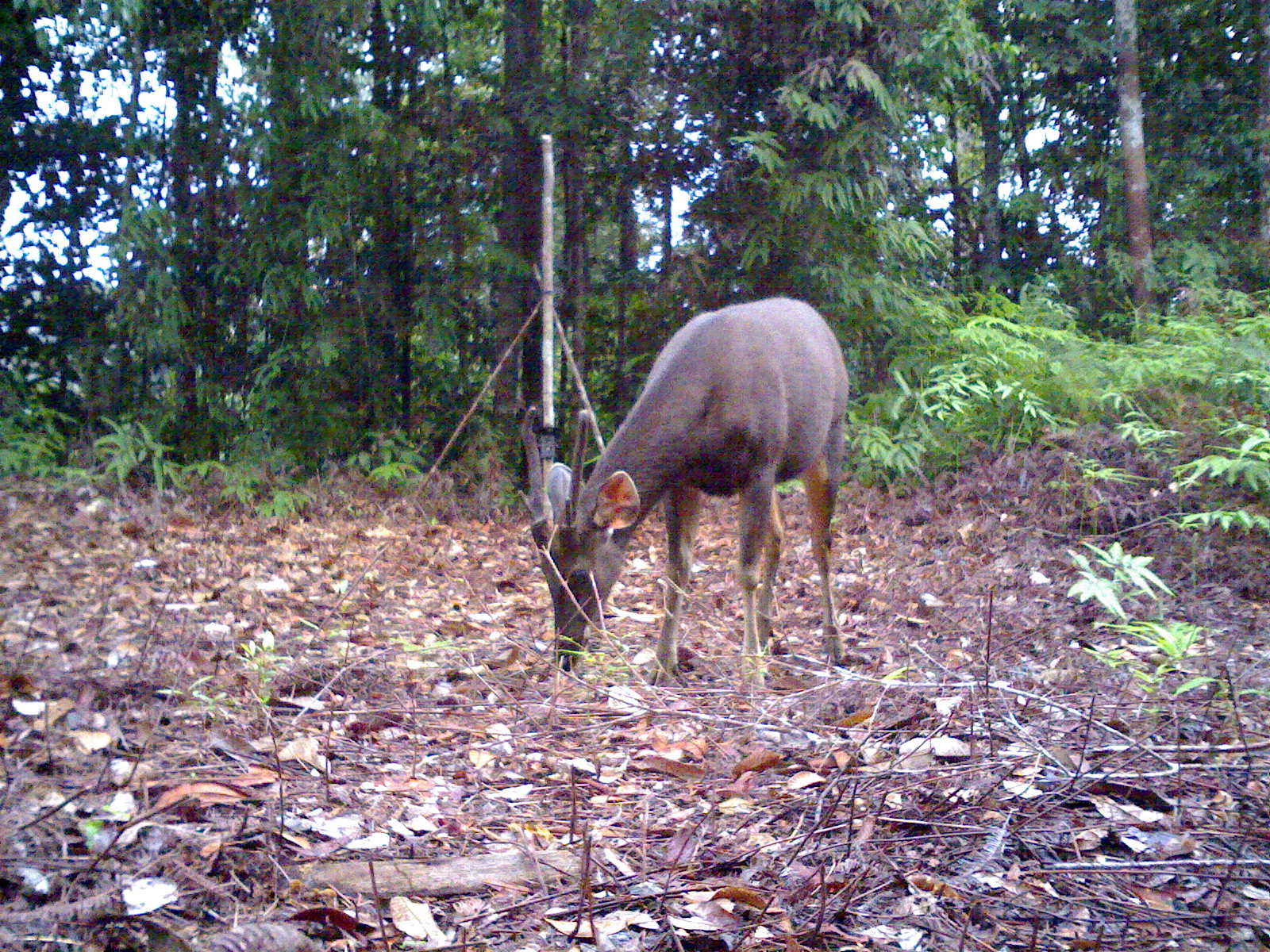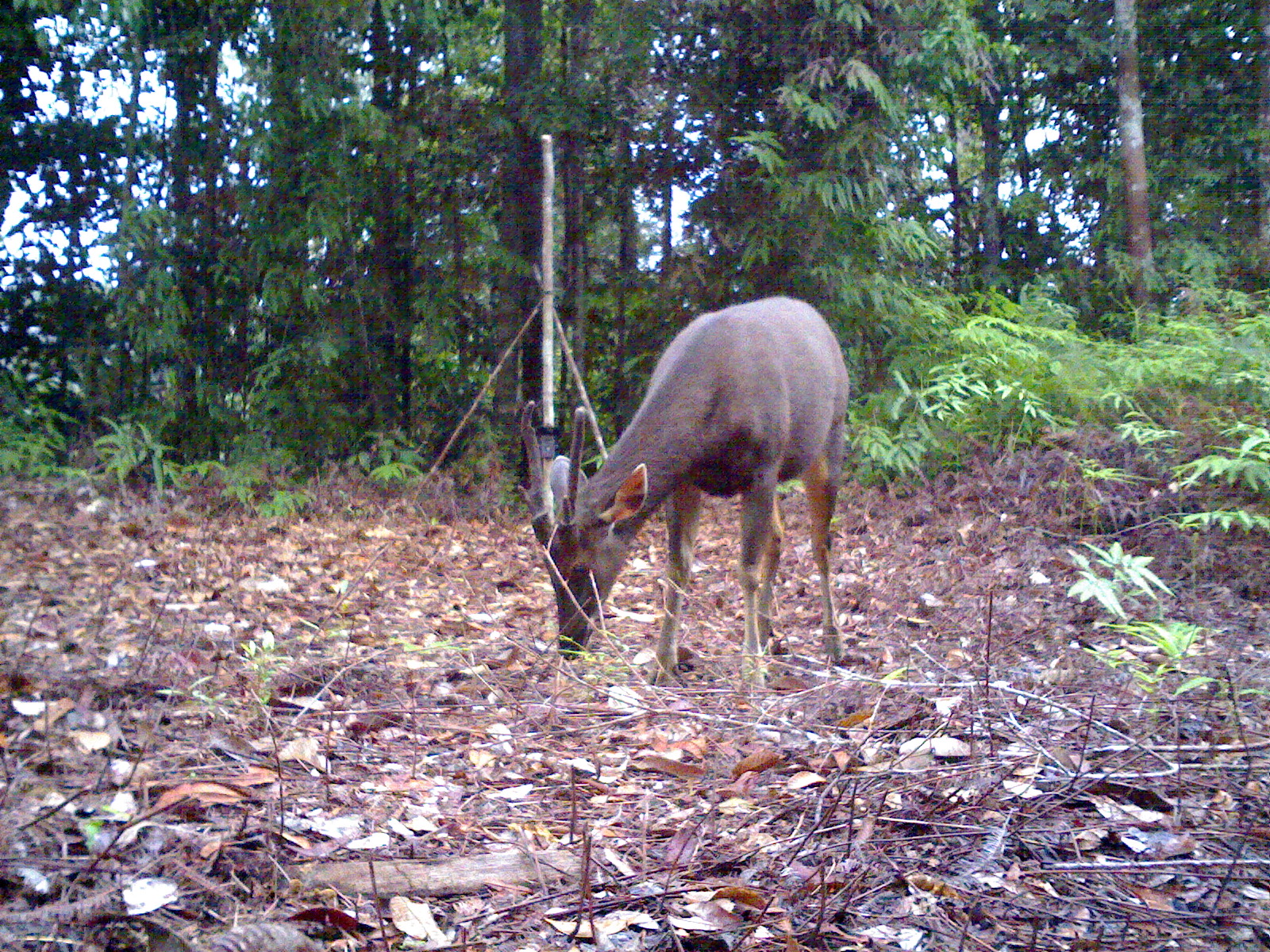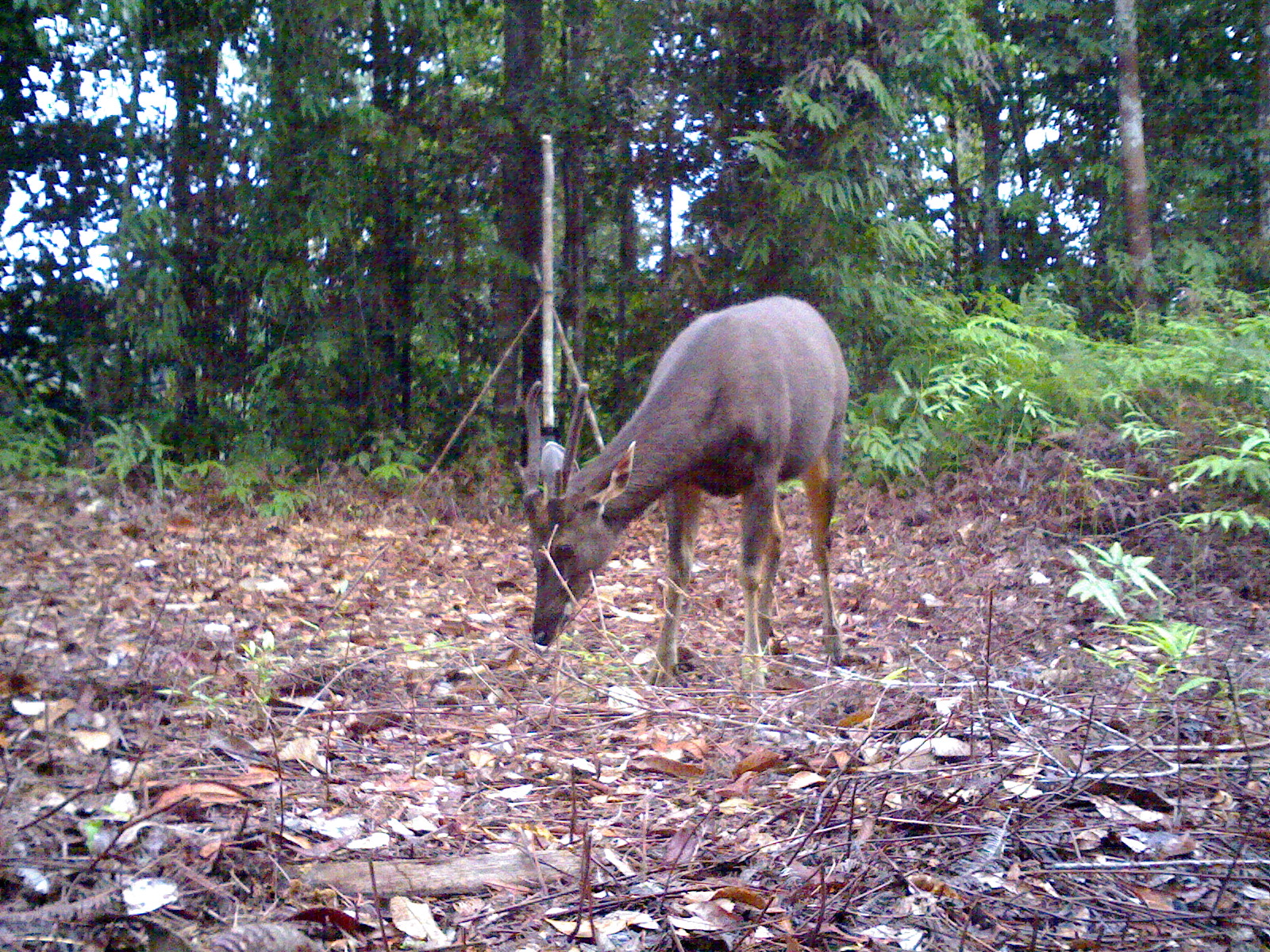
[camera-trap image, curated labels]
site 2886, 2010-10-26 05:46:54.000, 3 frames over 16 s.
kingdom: Animalia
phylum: Chordata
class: Mammalia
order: Artiodactyla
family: Cervidae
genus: Rusa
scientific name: Rusa unicolor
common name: sambar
Rusa unicolor (sambar), count 1.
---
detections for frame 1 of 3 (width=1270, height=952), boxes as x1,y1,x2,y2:
rusa unicolor: 520,293,856,691